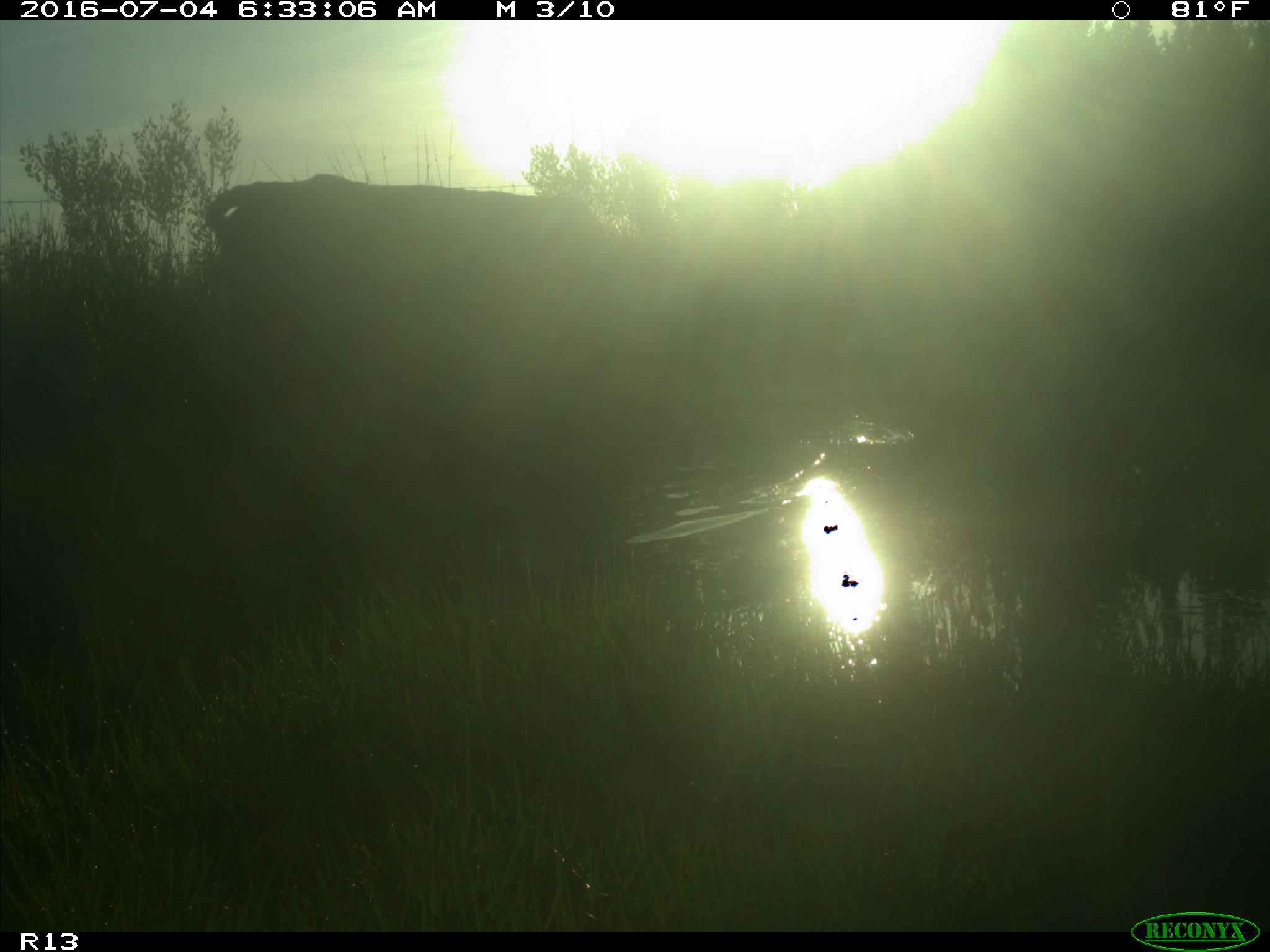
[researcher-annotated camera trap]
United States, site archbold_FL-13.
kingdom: Animalia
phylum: Chordata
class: Mammalia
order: Artiodactyla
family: Bovidae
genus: Bos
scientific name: Bos taurus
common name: domestic cow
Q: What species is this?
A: Bos taurus (domestic cow).